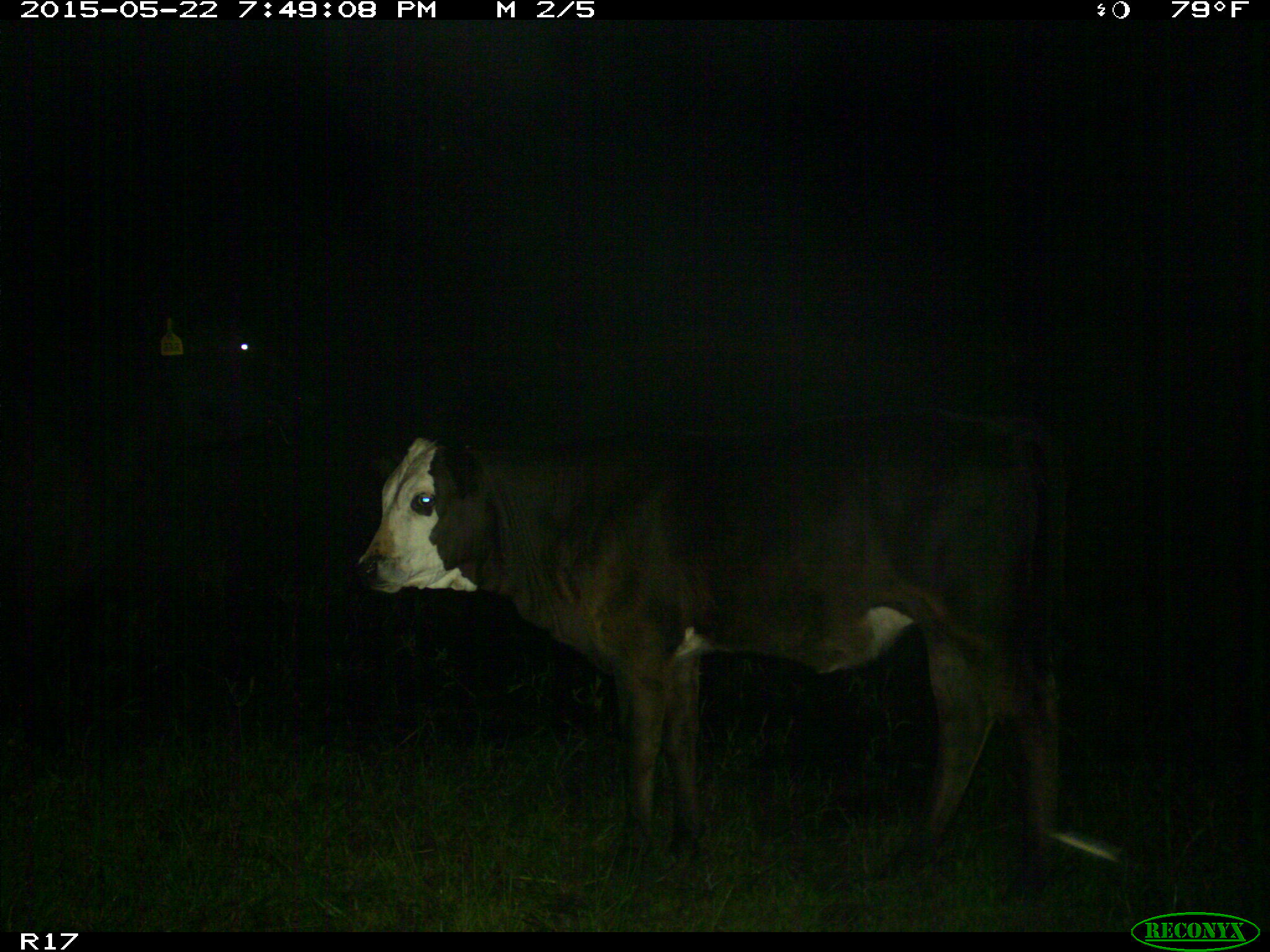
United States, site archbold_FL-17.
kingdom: Animalia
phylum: Chordata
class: Mammalia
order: Artiodactyla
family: Bovidae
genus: Bos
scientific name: Bos taurus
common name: domestic cow